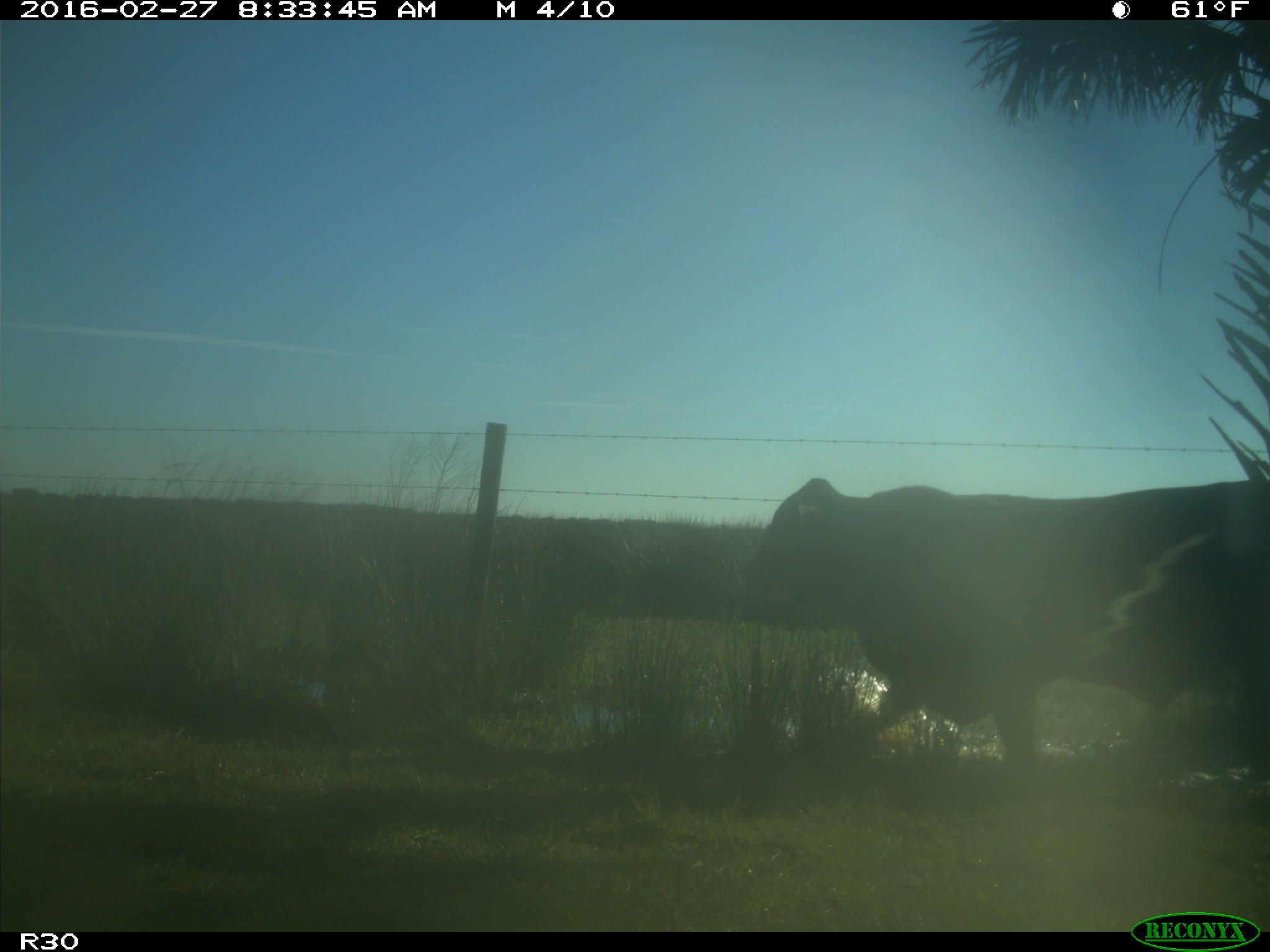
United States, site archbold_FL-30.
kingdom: Animalia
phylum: Chordata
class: Mammalia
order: Artiodactyla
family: Bovidae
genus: Bos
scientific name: Bos taurus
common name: domestic cow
Bos taurus (domestic cow).